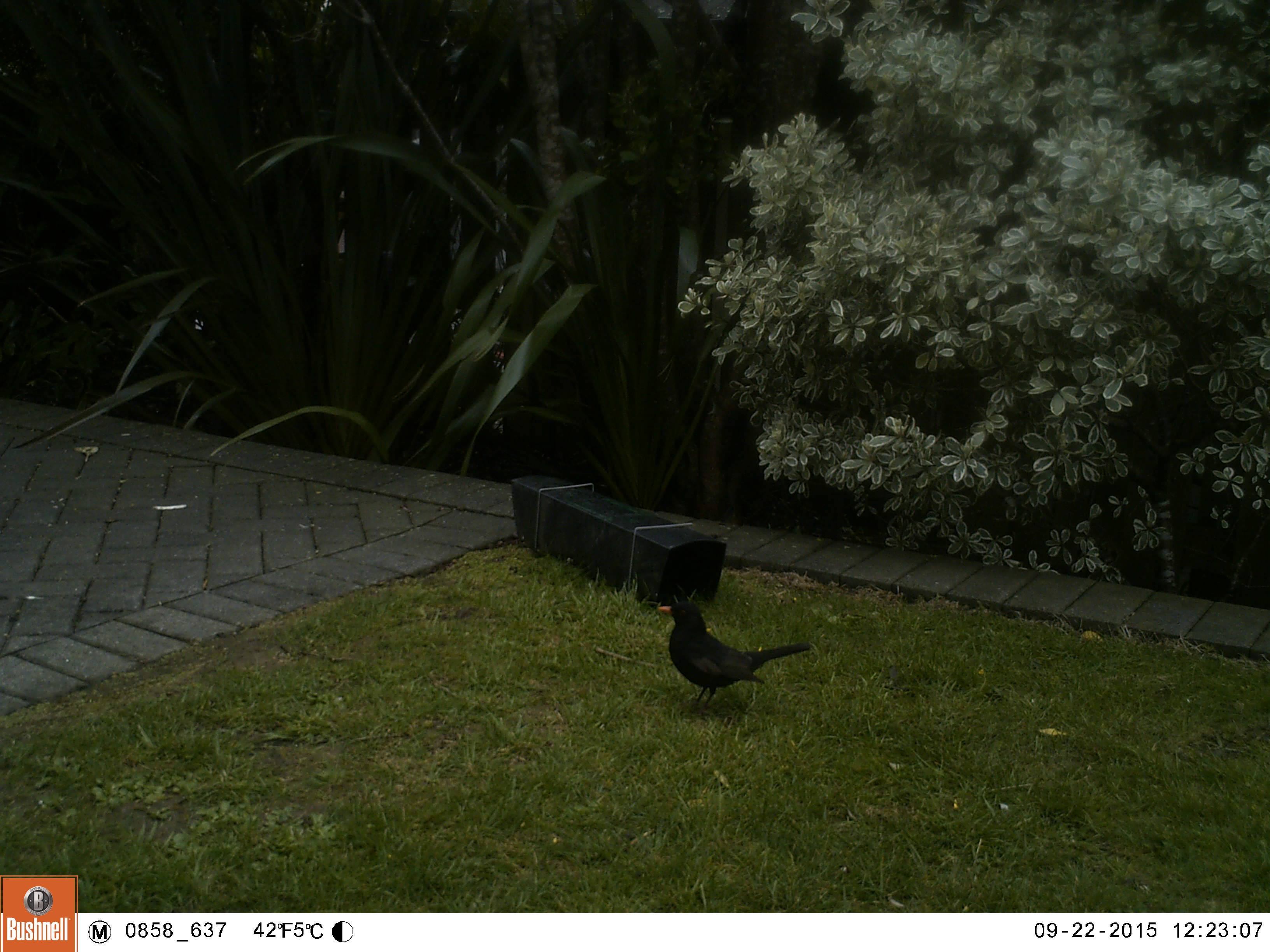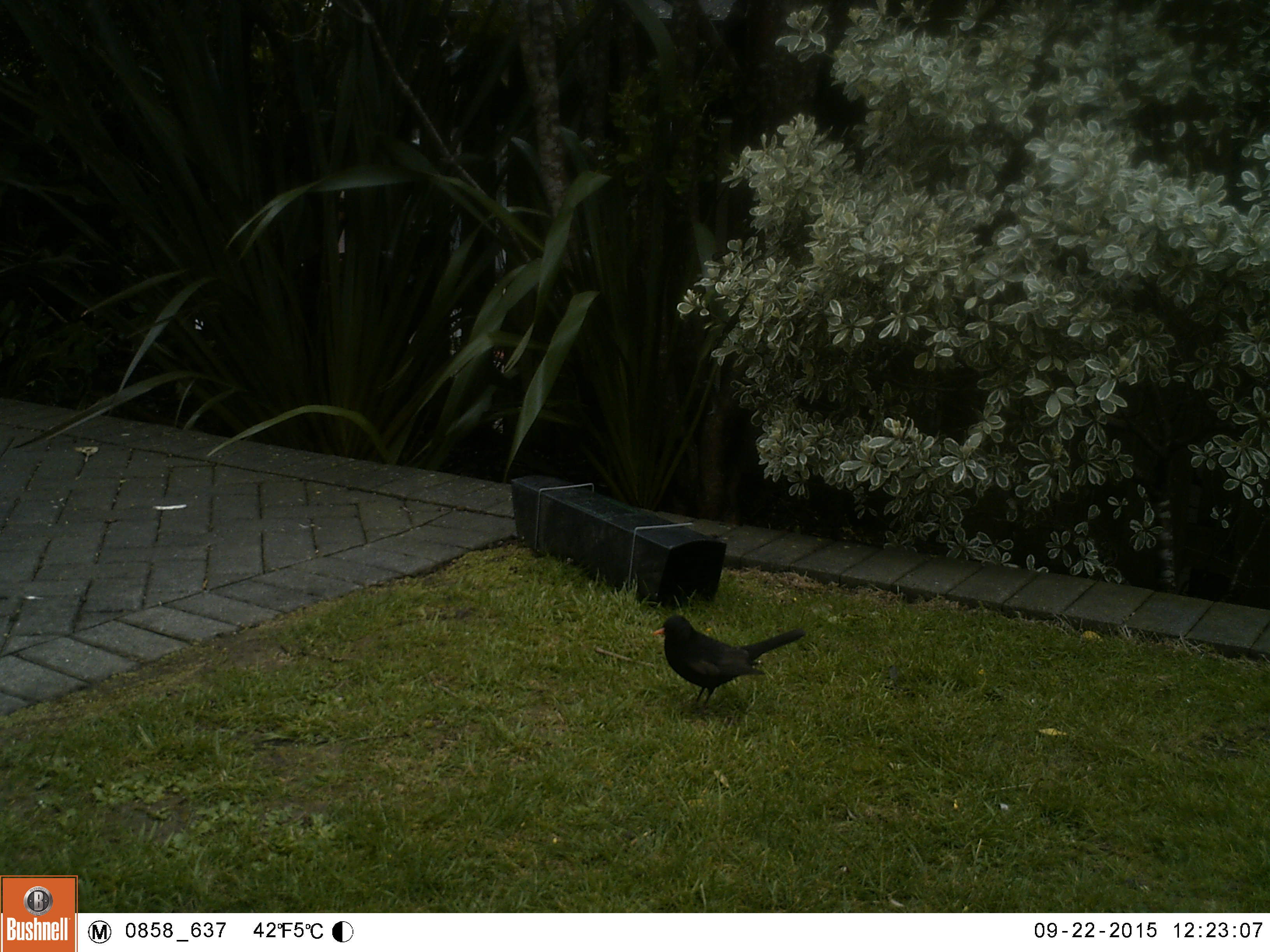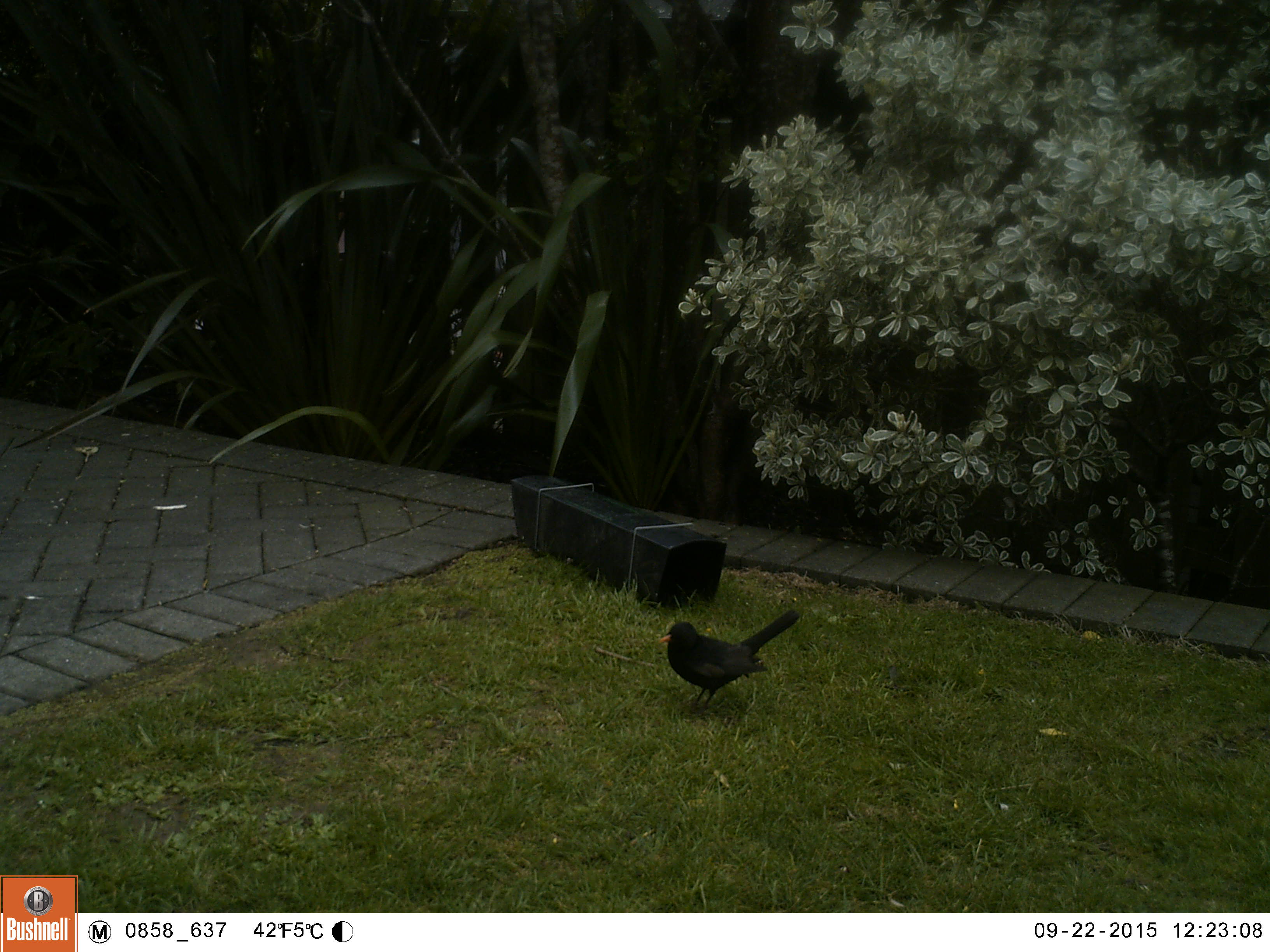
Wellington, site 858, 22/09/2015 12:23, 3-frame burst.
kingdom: Animalia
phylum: Chordata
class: Aves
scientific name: Aves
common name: bird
Bird (Aves).